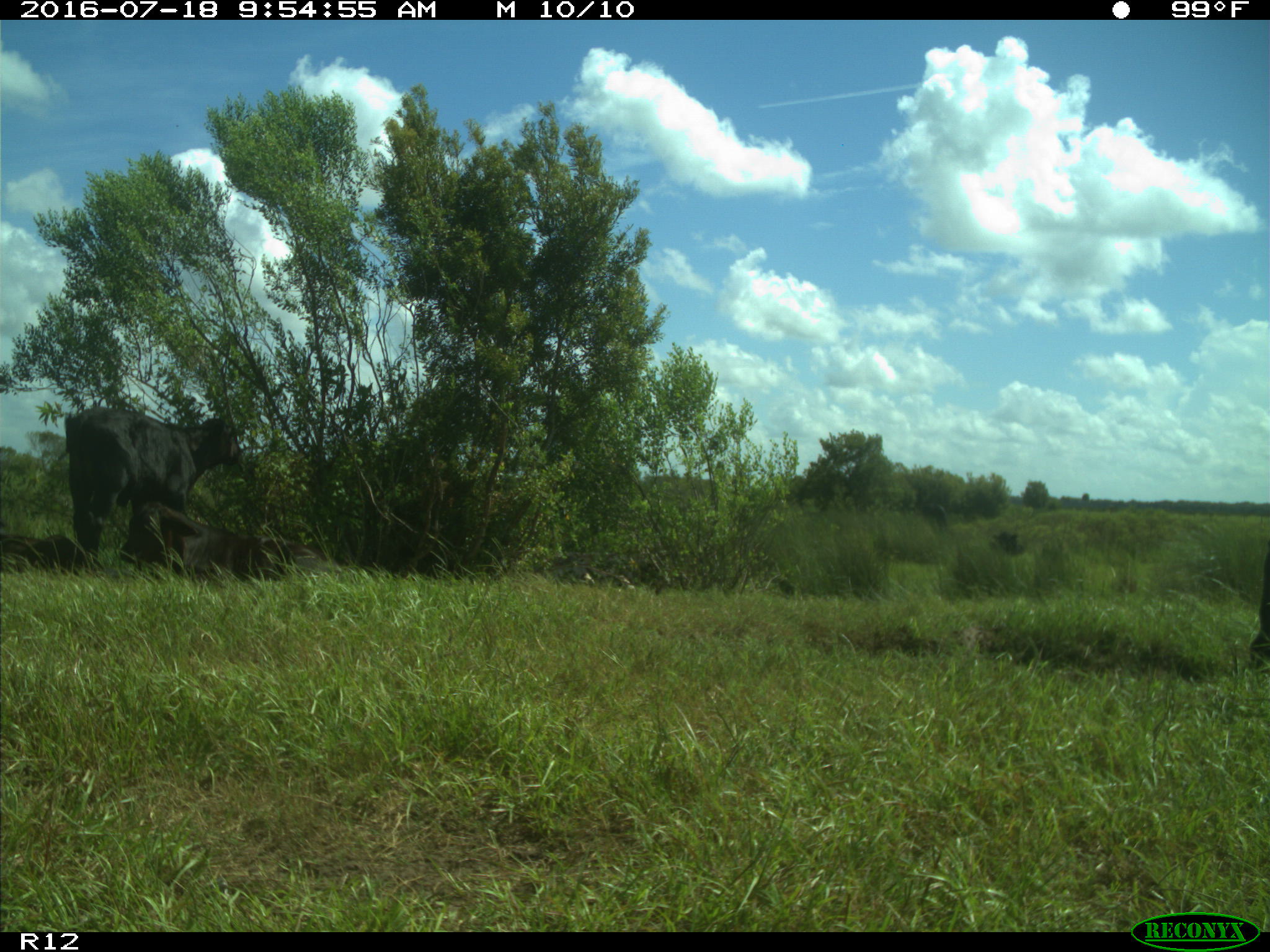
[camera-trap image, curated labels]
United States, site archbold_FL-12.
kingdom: Animalia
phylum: Chordata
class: Mammalia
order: Artiodactyla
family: Bovidae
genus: Bos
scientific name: Bos taurus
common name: domestic cow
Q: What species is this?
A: Bos taurus (domestic cow).